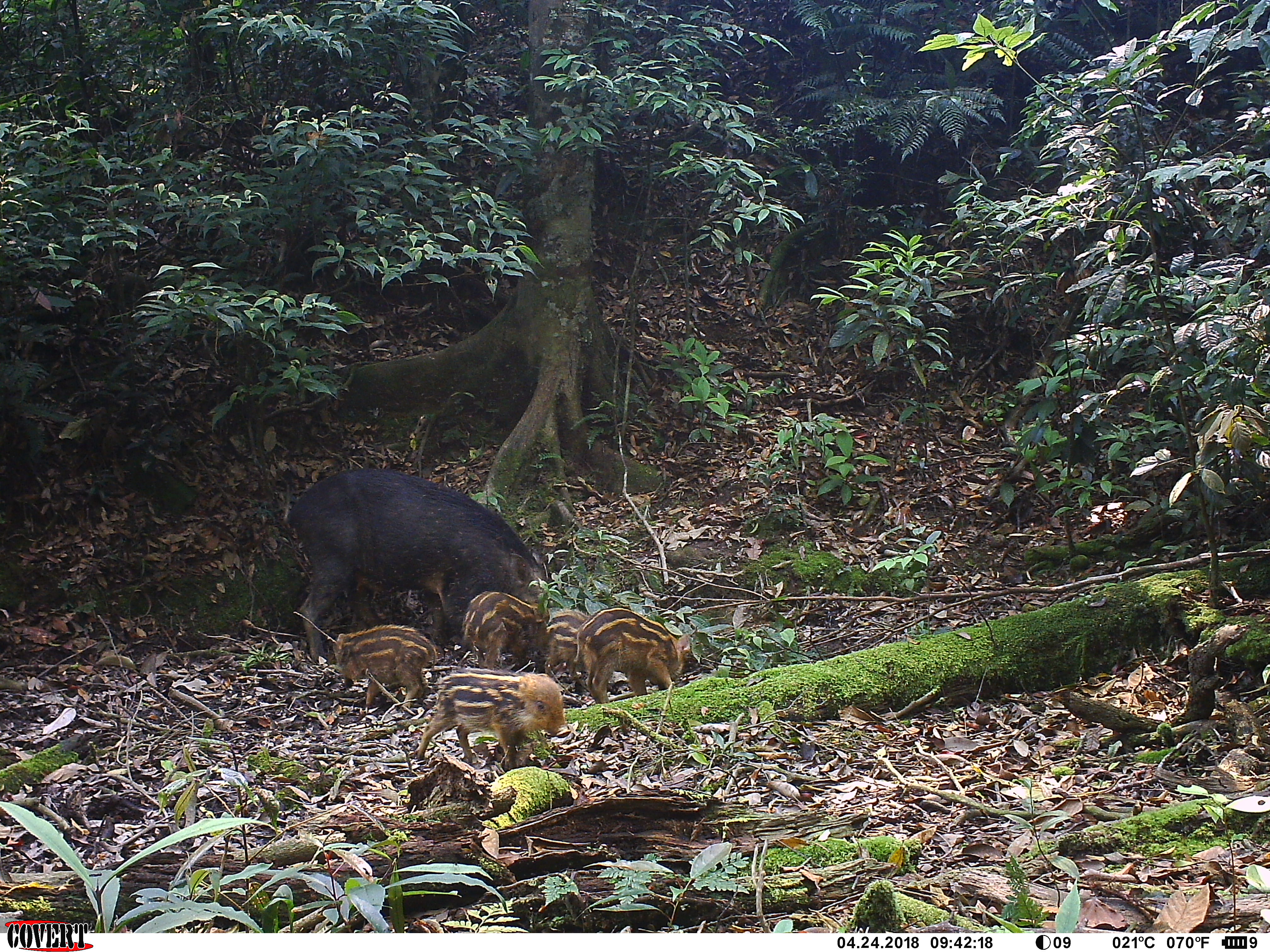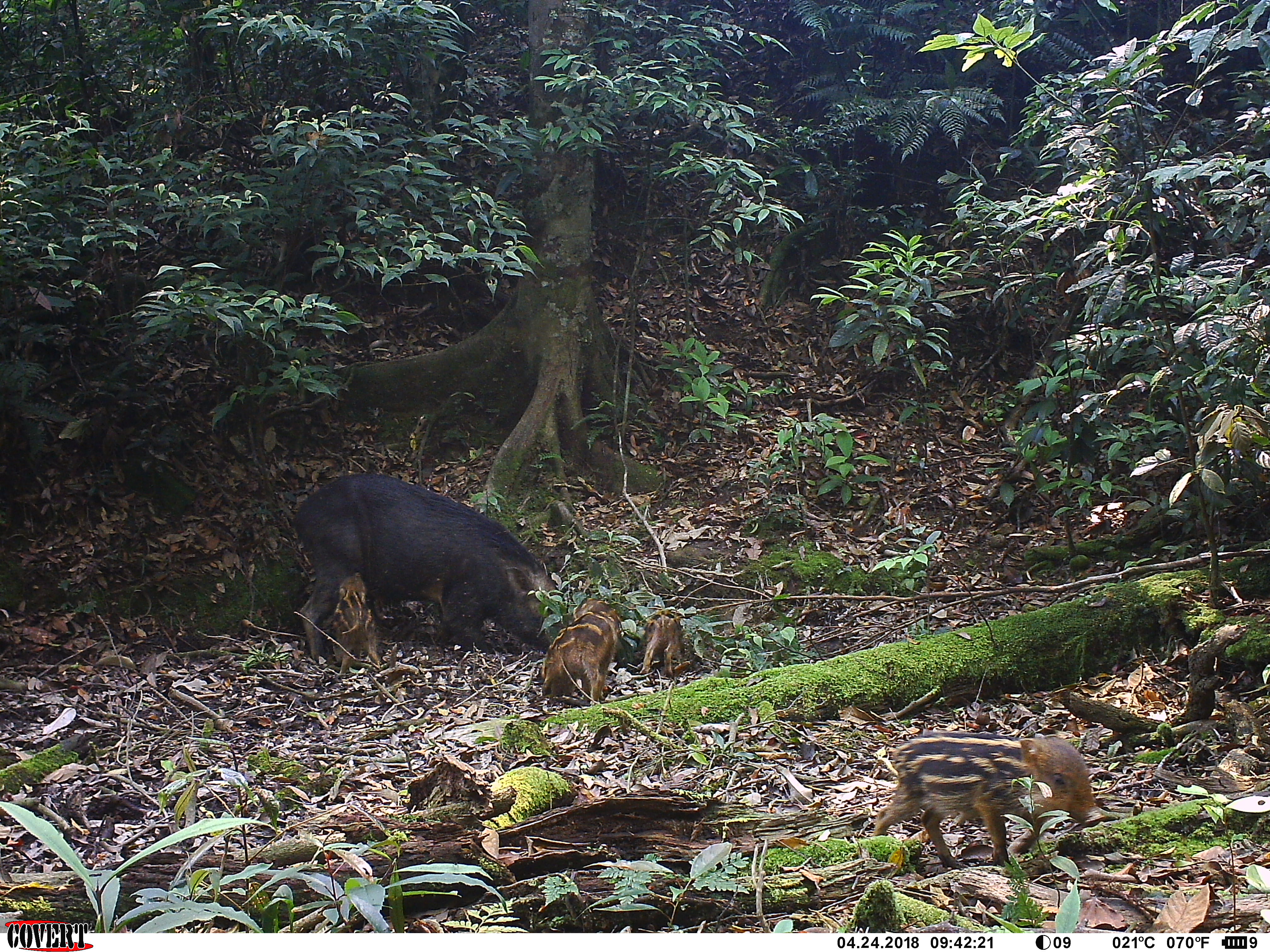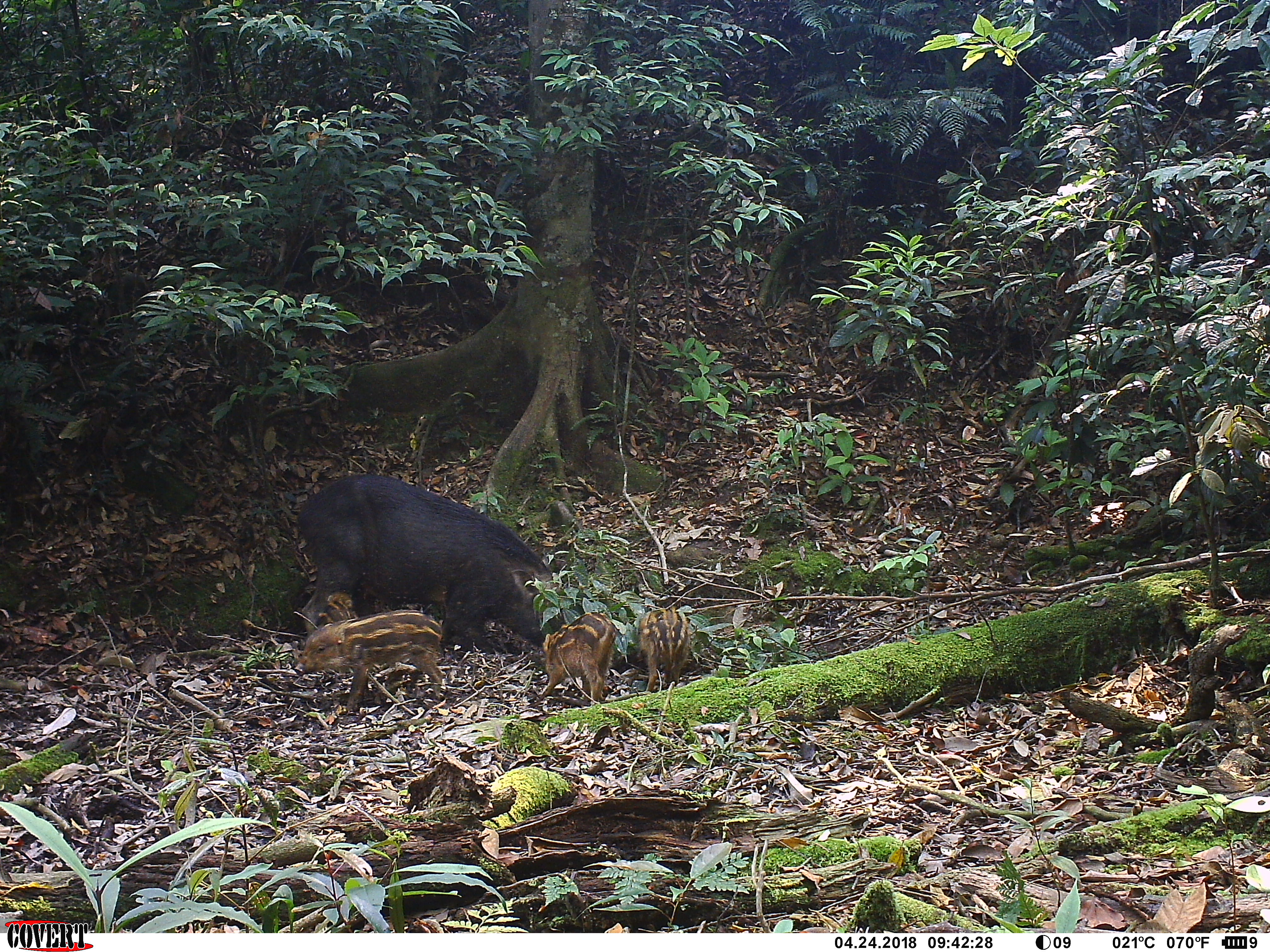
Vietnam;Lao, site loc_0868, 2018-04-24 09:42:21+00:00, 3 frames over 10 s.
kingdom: Animalia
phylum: Chordata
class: Mammalia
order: Artiodactyla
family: Suidae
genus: Sus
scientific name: Sus scrofa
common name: eurasian wild pig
Eurasian wild pig (Sus scrofa). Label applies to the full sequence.